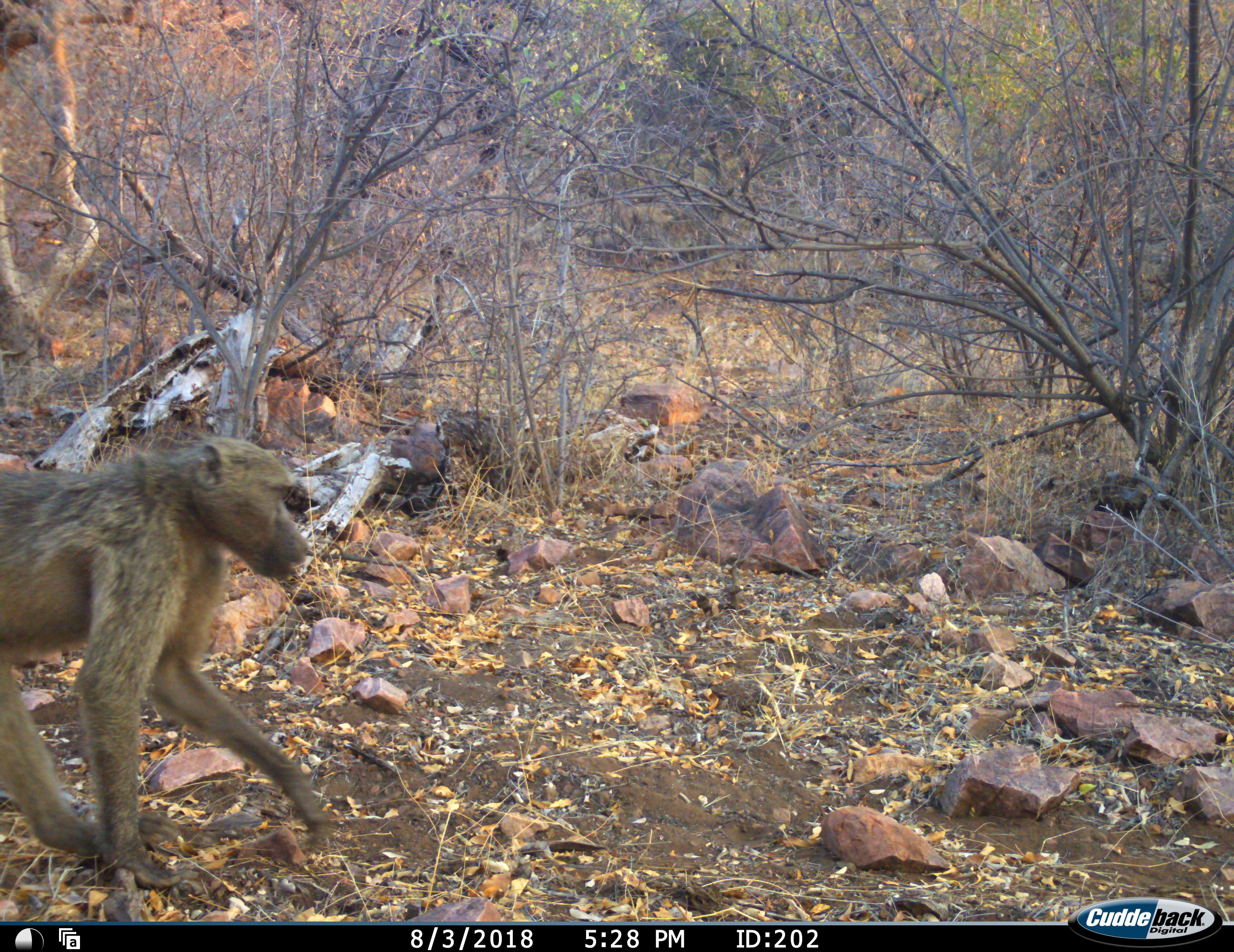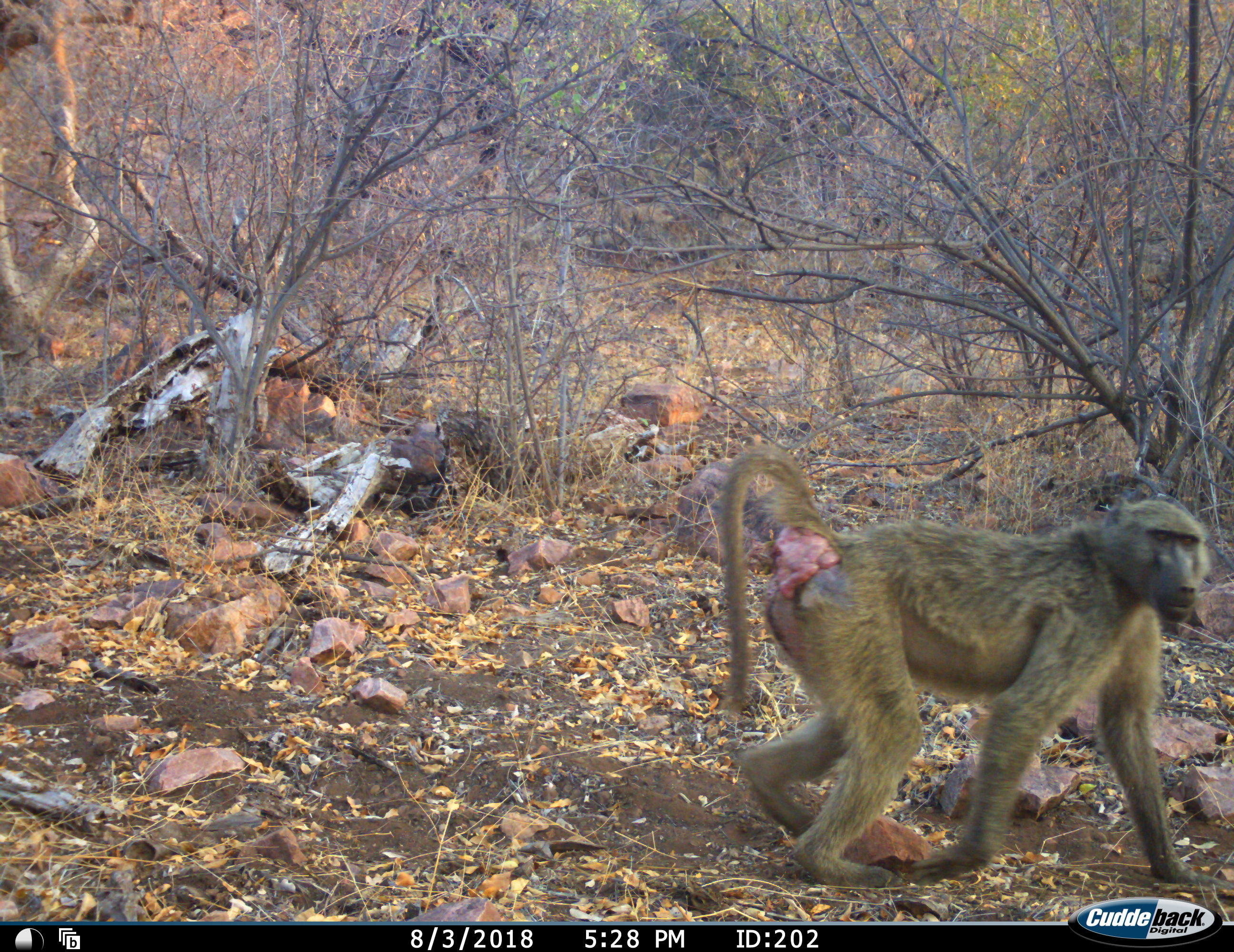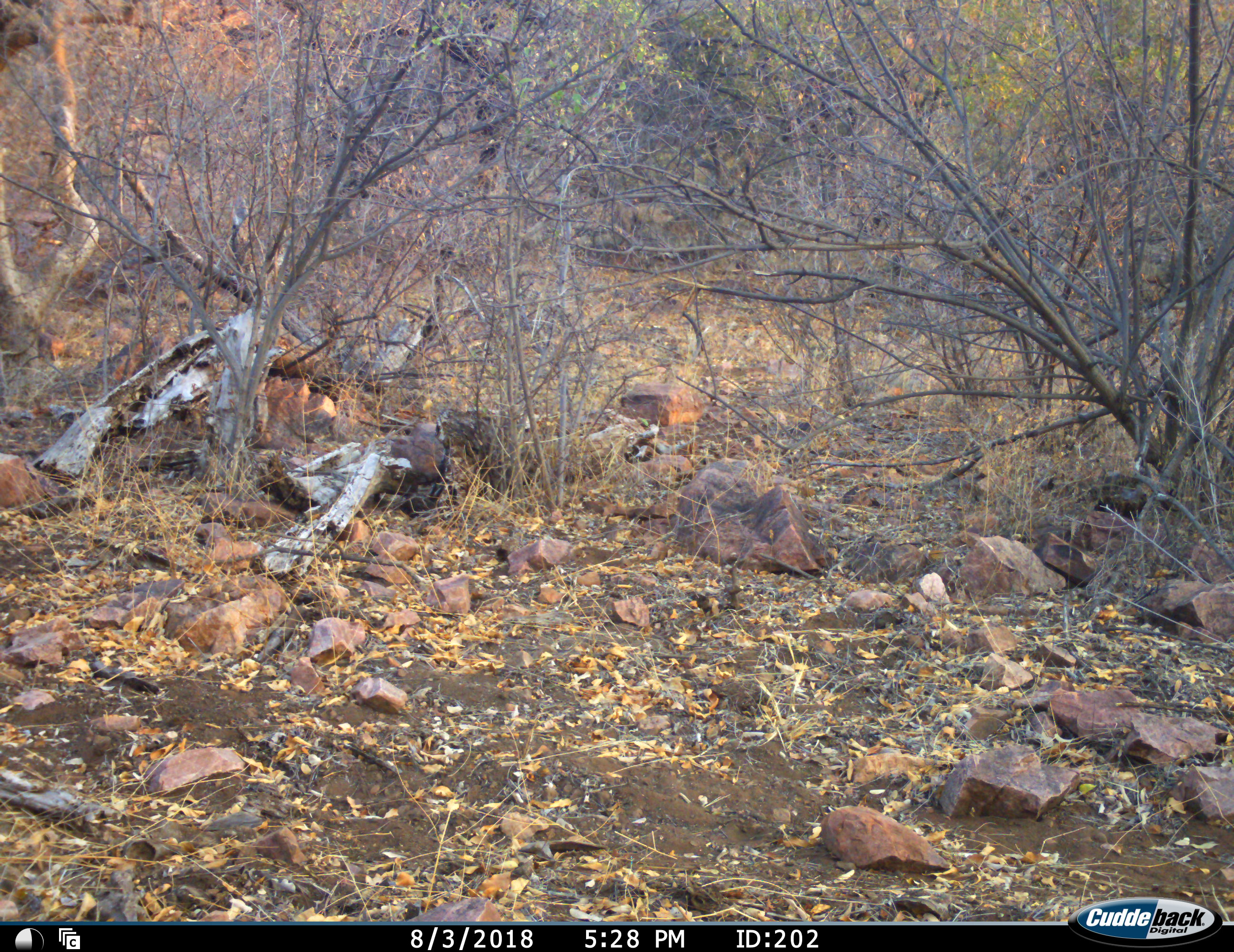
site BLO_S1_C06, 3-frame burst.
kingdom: Animalia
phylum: Chordata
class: Mammalia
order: Primates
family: Cercopithecidae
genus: Papio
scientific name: Papio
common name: baboon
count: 1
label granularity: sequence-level